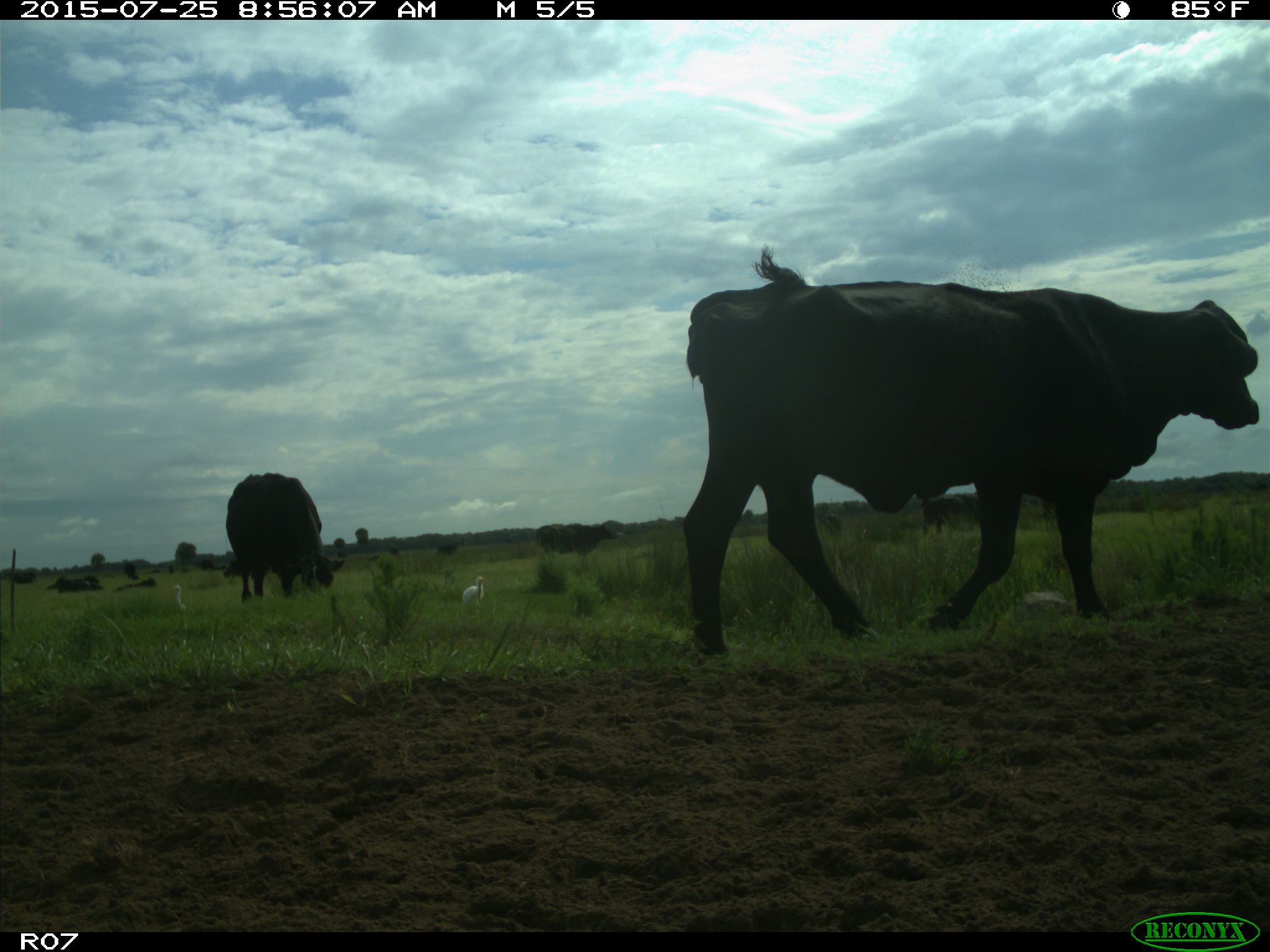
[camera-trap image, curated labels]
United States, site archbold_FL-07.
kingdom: Animalia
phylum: Chordata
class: Mammalia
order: Artiodactyla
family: Bovidae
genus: Bos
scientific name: Bos taurus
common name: domestic cow